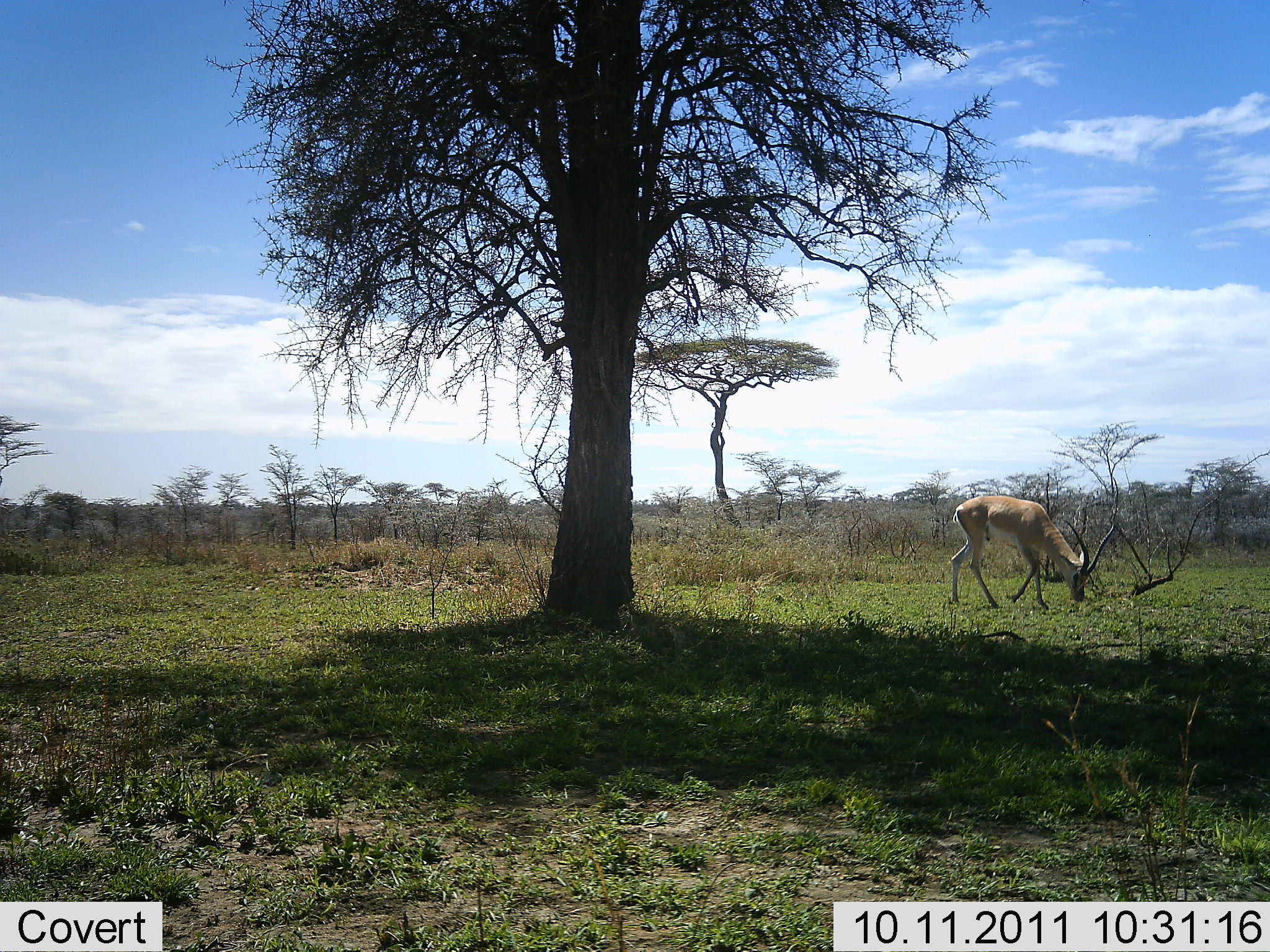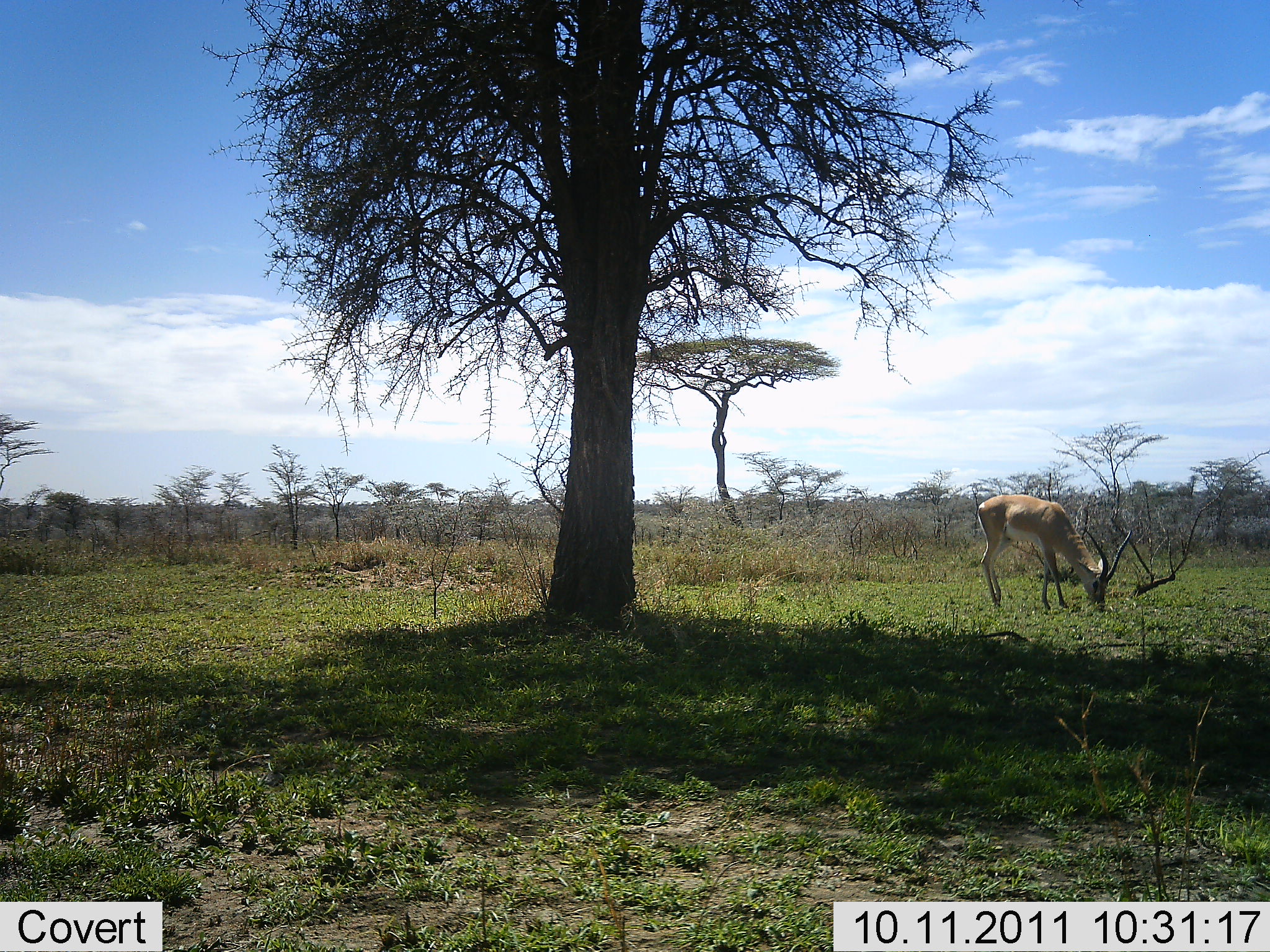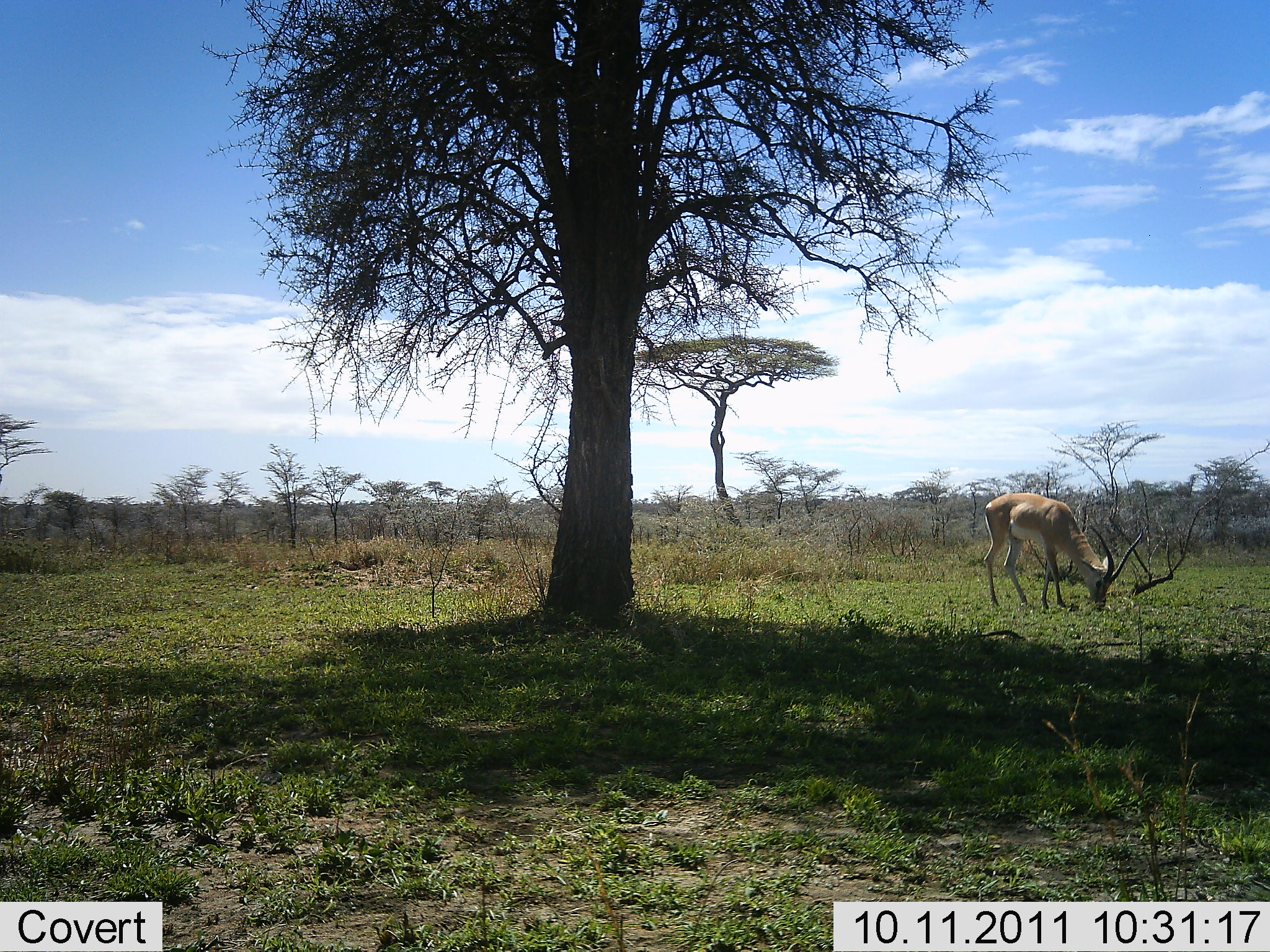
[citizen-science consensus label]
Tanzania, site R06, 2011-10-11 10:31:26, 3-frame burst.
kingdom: Animalia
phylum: Chordata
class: Mammalia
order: Artiodactyla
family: Bovidae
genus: Nanger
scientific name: Nanger granti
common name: grant's gazelle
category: gazellegrants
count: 1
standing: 27%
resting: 0%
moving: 27%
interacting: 0%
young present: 0%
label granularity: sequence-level